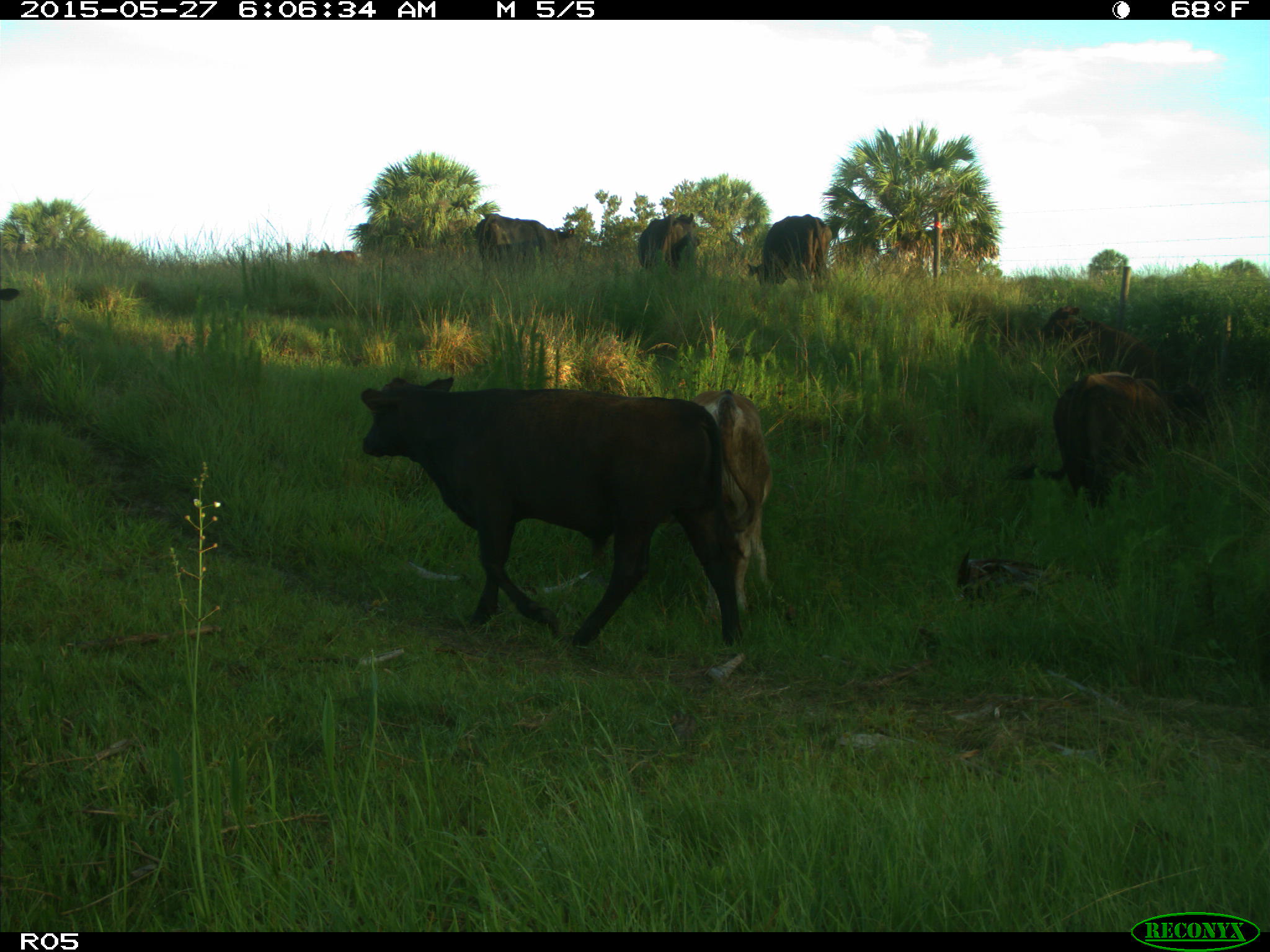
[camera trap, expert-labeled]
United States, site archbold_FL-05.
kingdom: Animalia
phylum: Chordata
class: Mammalia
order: Artiodactyla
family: Bovidae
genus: Bos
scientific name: Bos taurus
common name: domestic cow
Bos taurus (domestic cow).